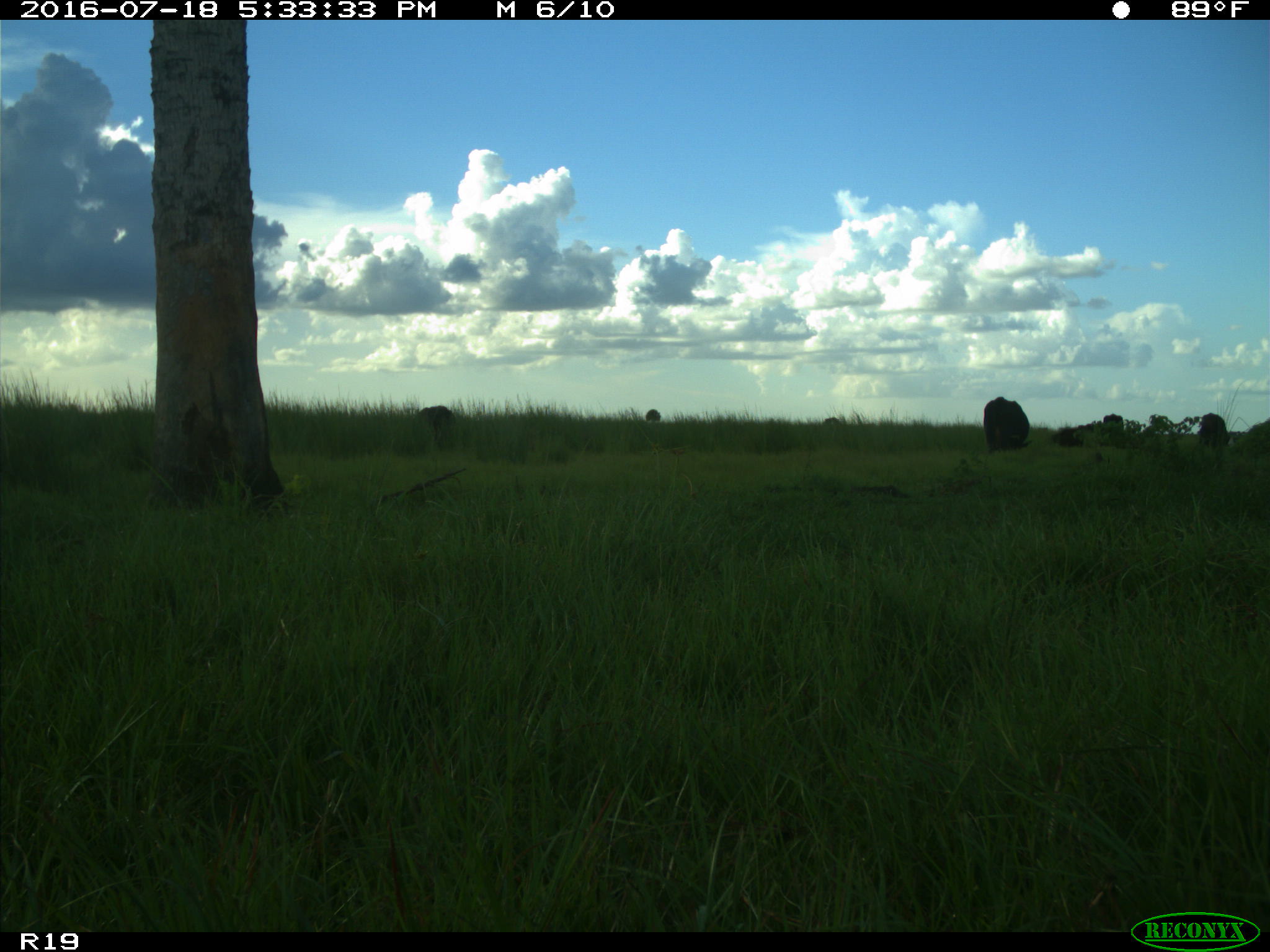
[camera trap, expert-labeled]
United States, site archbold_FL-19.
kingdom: Animalia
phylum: Chordata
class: Mammalia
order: Artiodactyla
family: Bovidae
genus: Bos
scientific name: Bos taurus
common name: domestic cow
Bos taurus (domestic cow).